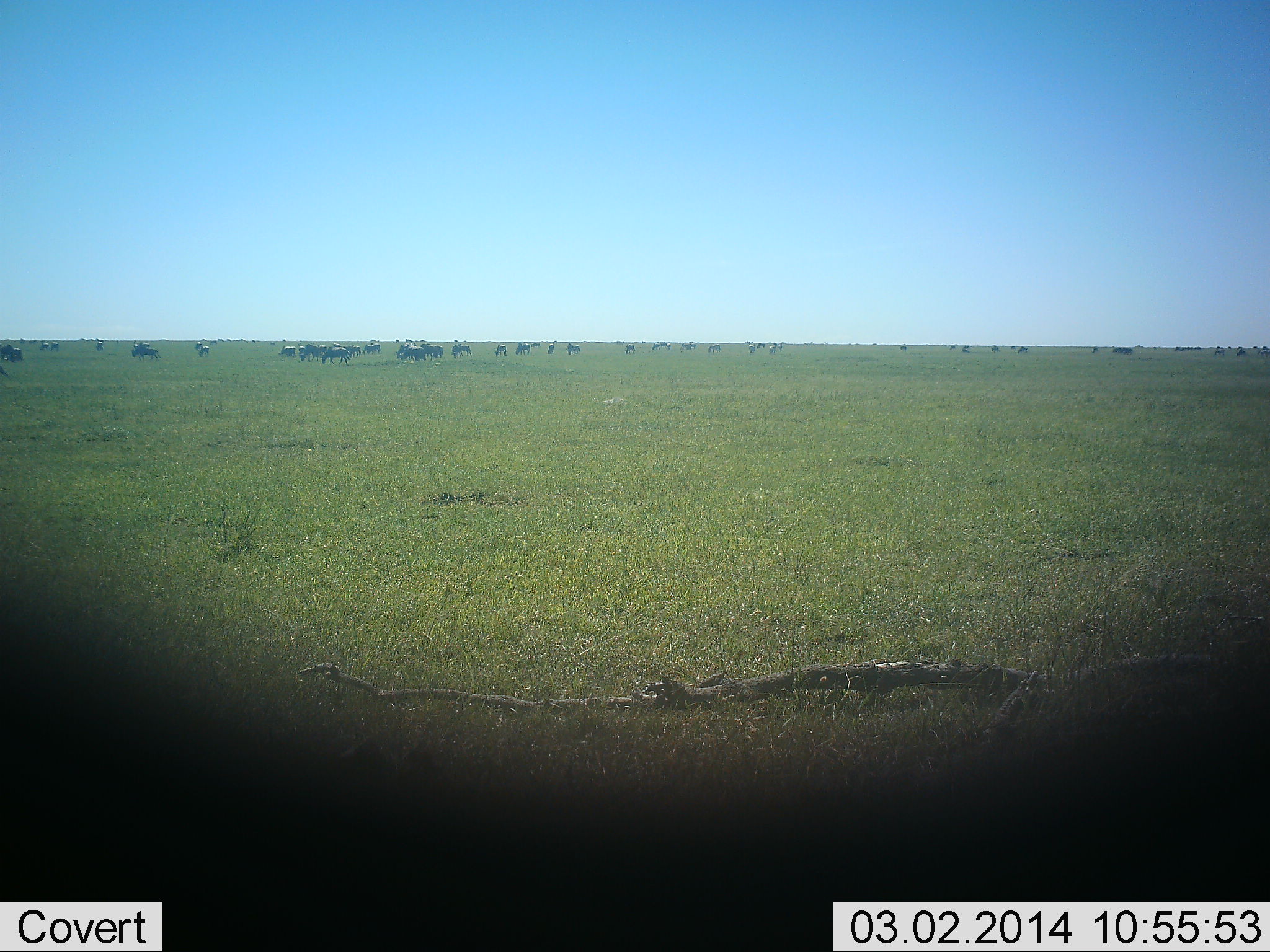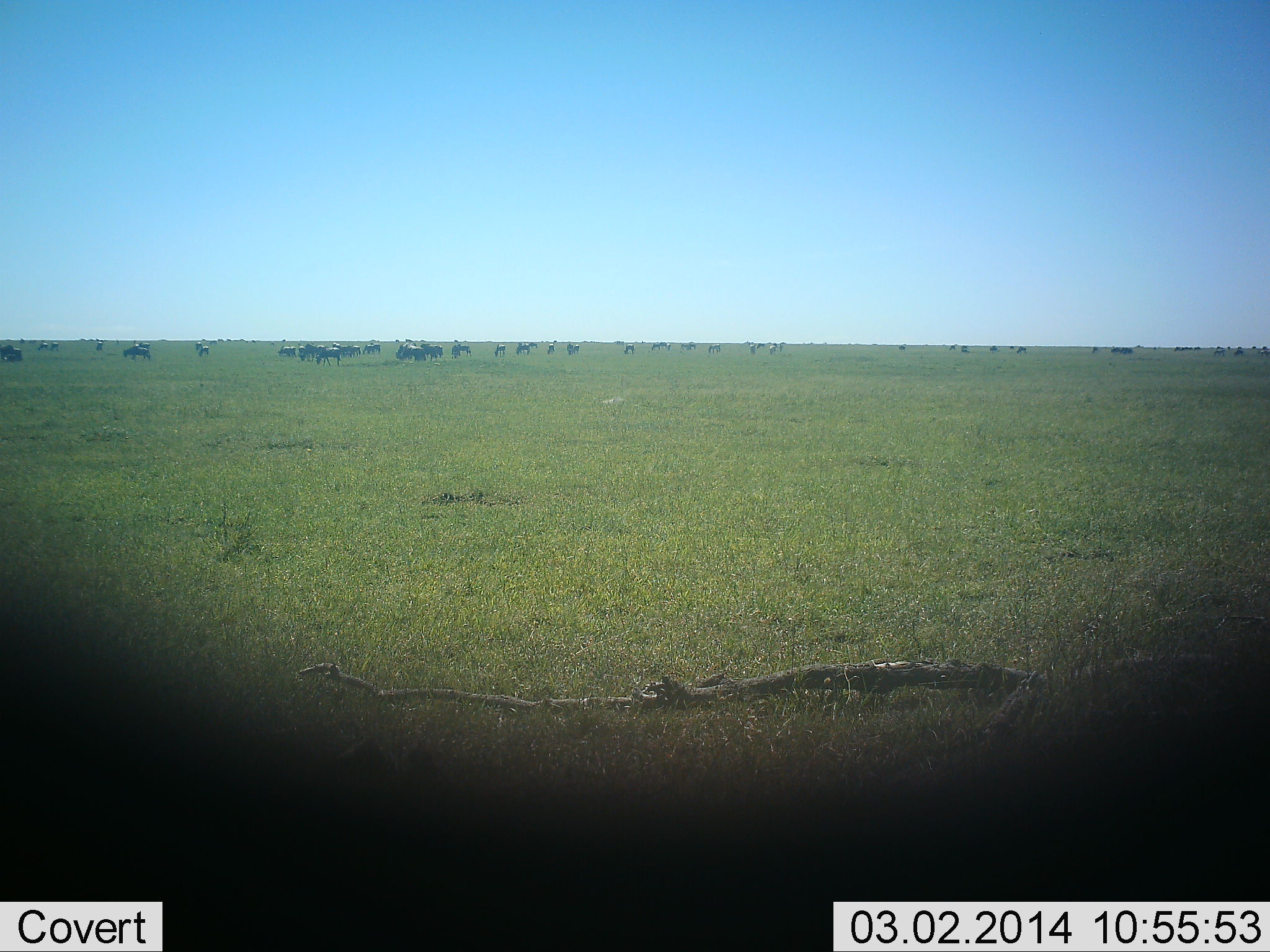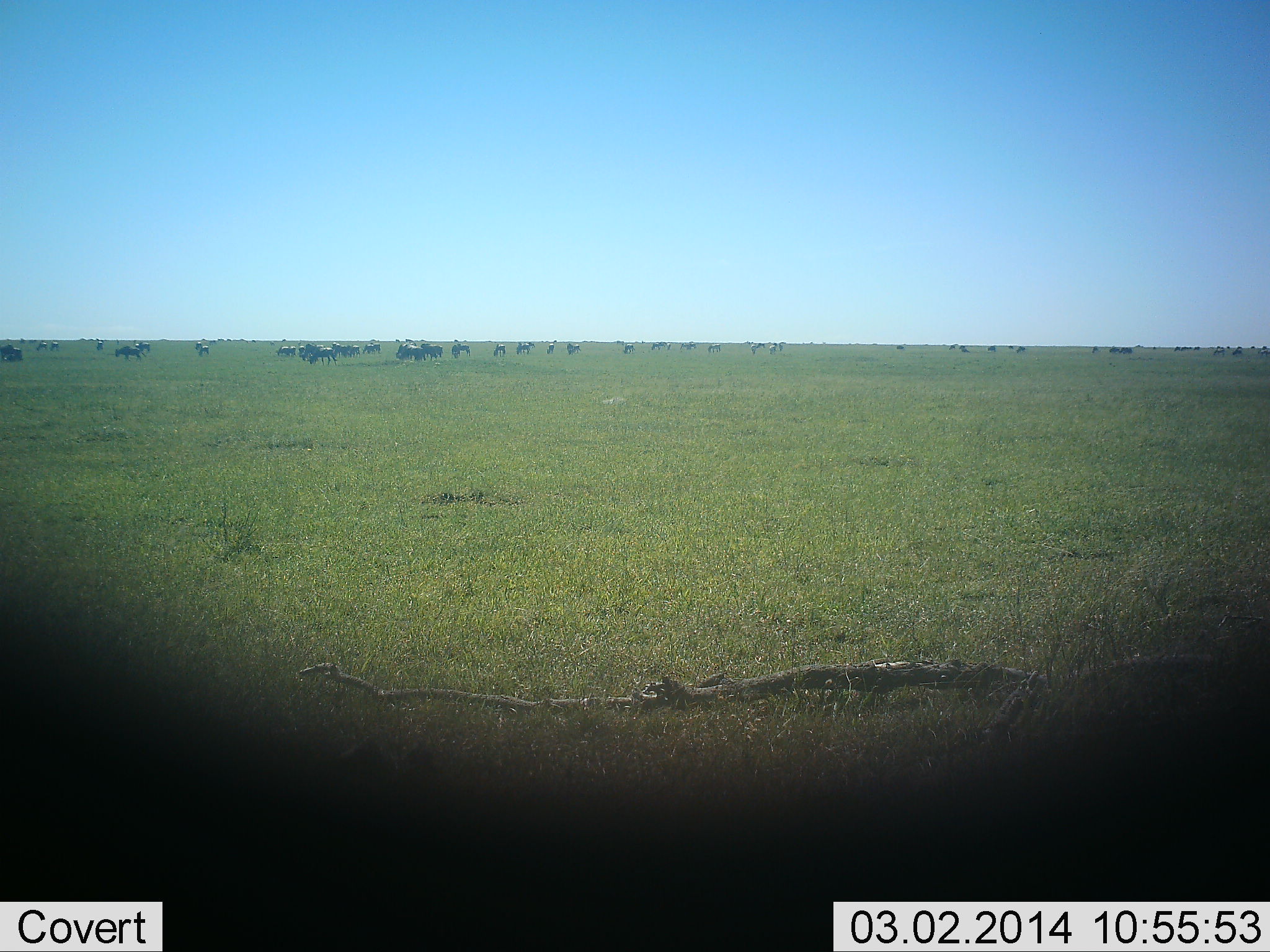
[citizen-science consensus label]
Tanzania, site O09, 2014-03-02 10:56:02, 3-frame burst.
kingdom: Animalia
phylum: Chordata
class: Mammalia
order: Artiodactyla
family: Bovidae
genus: Connochaetes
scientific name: Connochaetes taurinus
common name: blue wildebeest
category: wildebeest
Wildebeest (blue wildebeest) (Connochaetes taurinus), count 11-50. Behavior (volunteer vote fractions): standing 50%, resting 10%, moving 50%, interacting 0%. Young present (vote fraction): 0%. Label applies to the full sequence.